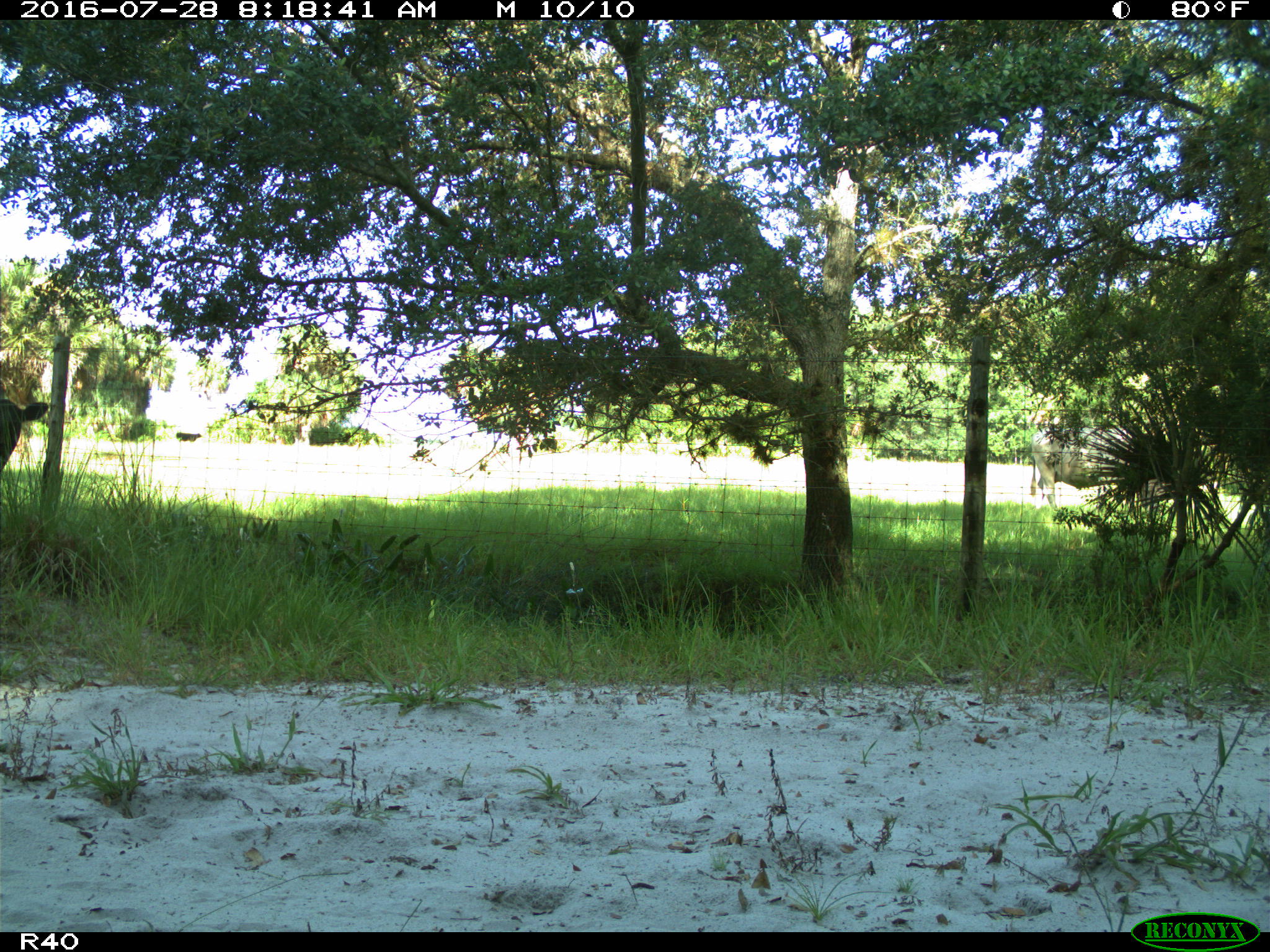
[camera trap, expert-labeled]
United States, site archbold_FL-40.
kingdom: Animalia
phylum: Chordata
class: Mammalia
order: Artiodactyla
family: Bovidae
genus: Bos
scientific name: Bos taurus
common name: domestic cow